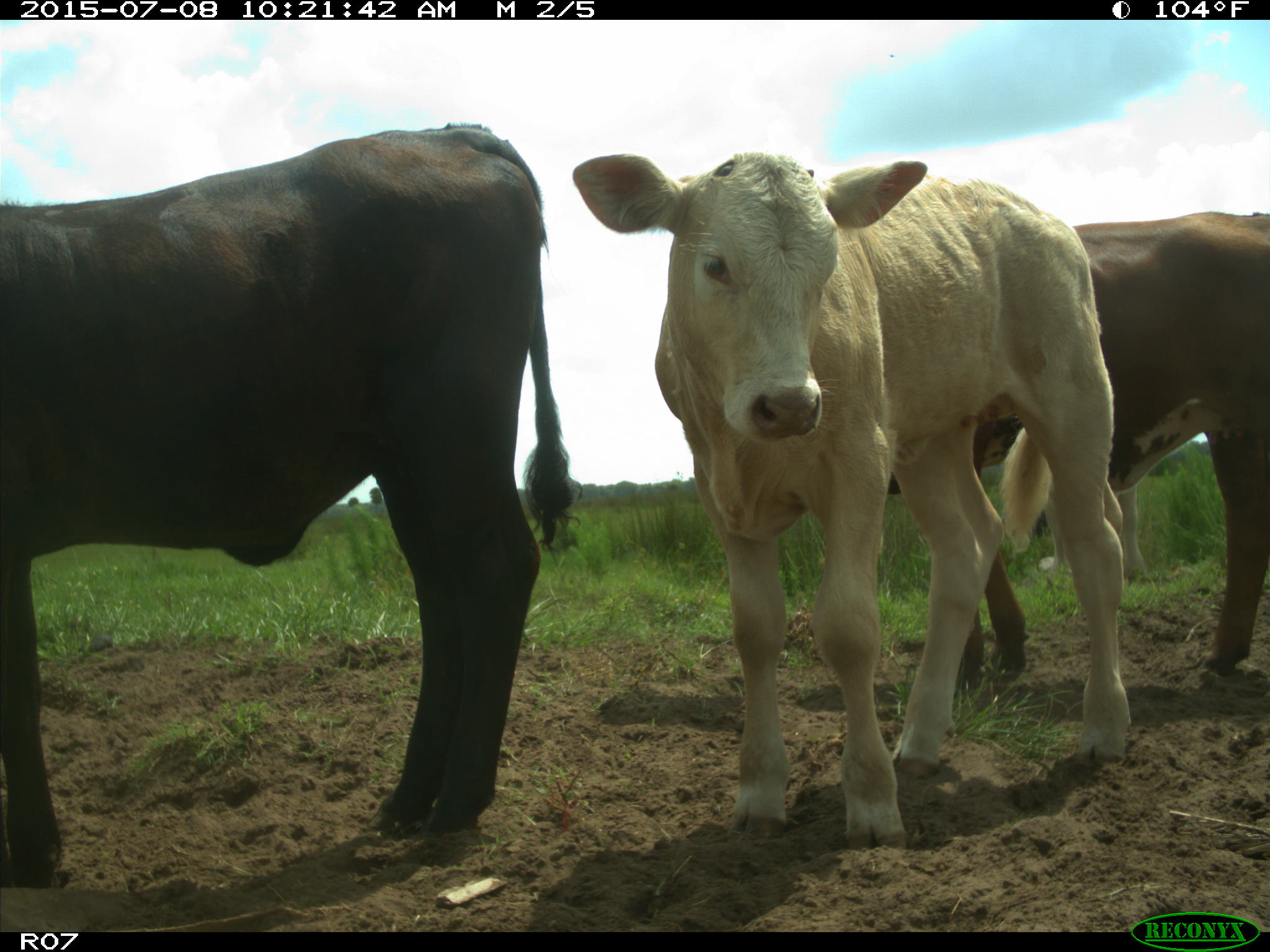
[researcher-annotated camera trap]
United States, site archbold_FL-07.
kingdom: Animalia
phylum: Chordata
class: Mammalia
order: Artiodactyla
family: Bovidae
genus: Bos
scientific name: Bos taurus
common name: domestic cow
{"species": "Bos taurus (domestic cow)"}